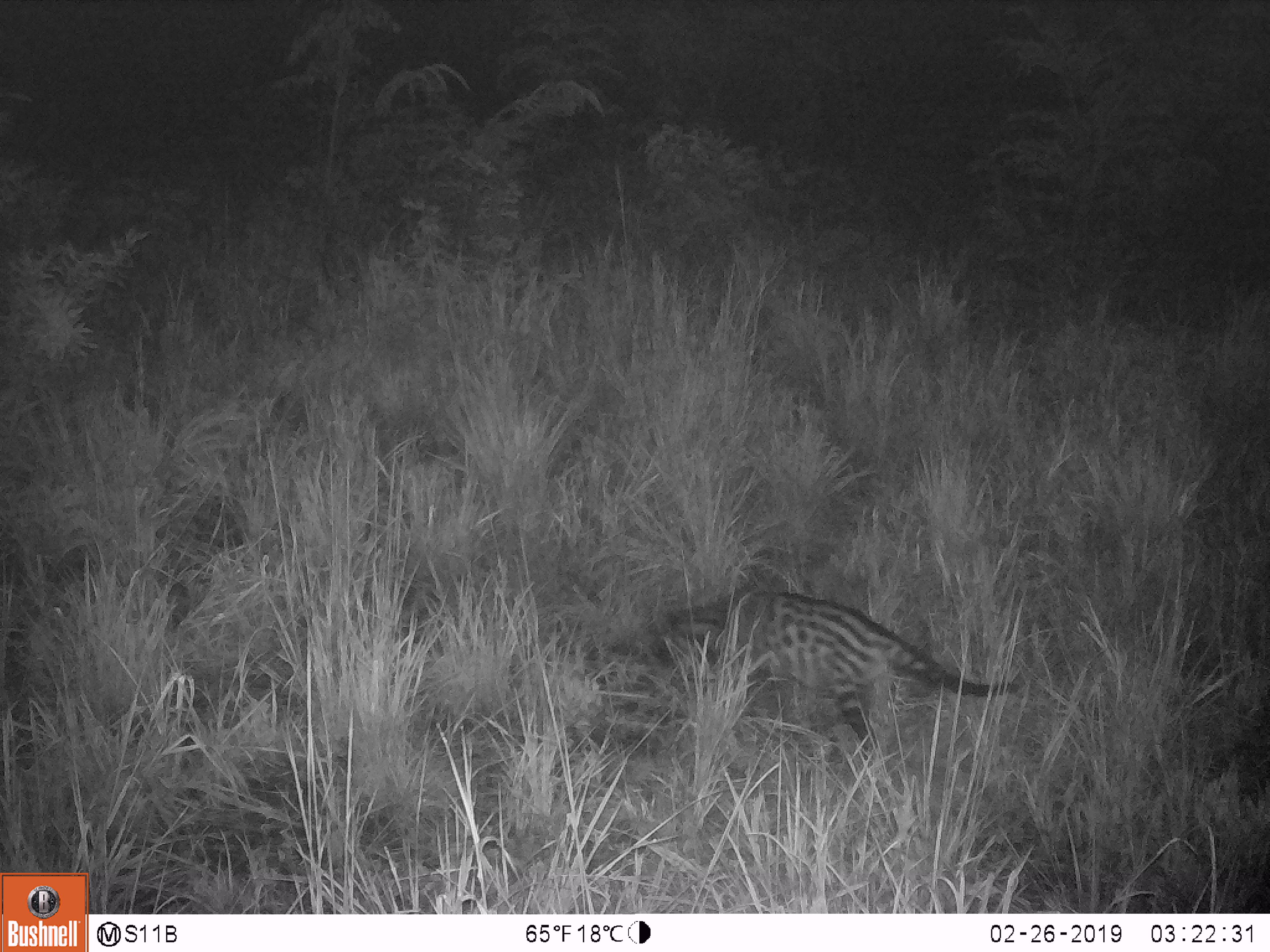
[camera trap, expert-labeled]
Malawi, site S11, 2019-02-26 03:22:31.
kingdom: Animalia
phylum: Chordata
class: Mammalia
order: Carnivora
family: Viverridae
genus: Civettictis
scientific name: Civettictis civetta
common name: african civet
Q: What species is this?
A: African civet (Civettictis civetta).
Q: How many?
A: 1.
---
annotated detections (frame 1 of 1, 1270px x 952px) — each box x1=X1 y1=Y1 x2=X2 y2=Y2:
african civet: x1=642 y1=585 x2=1029 y2=761